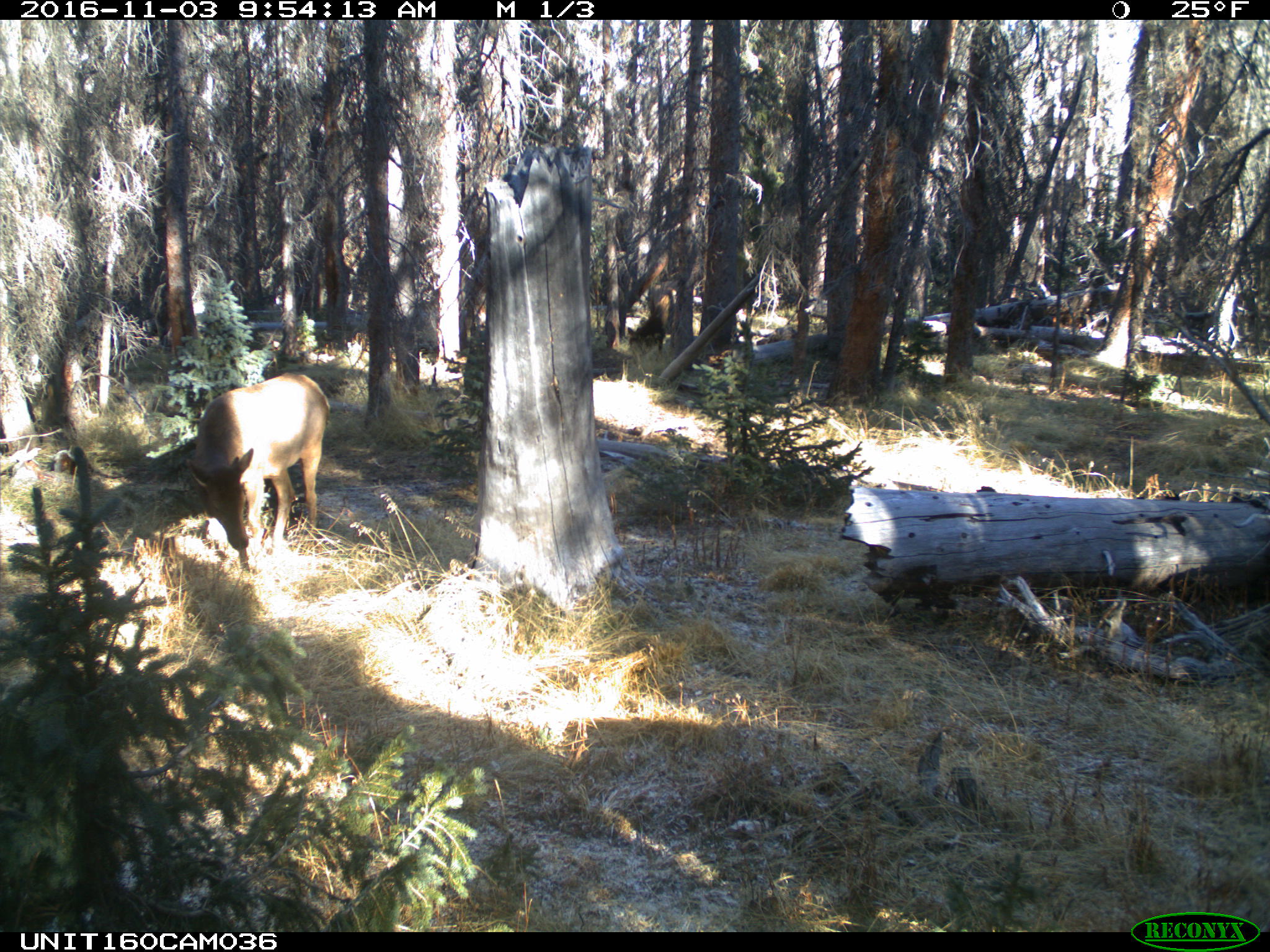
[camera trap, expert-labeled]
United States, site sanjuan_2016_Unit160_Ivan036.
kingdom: Animalia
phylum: Chordata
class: Mammalia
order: Artiodactyla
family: Cervidae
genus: Cervus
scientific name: Cervus elaphus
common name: red deer